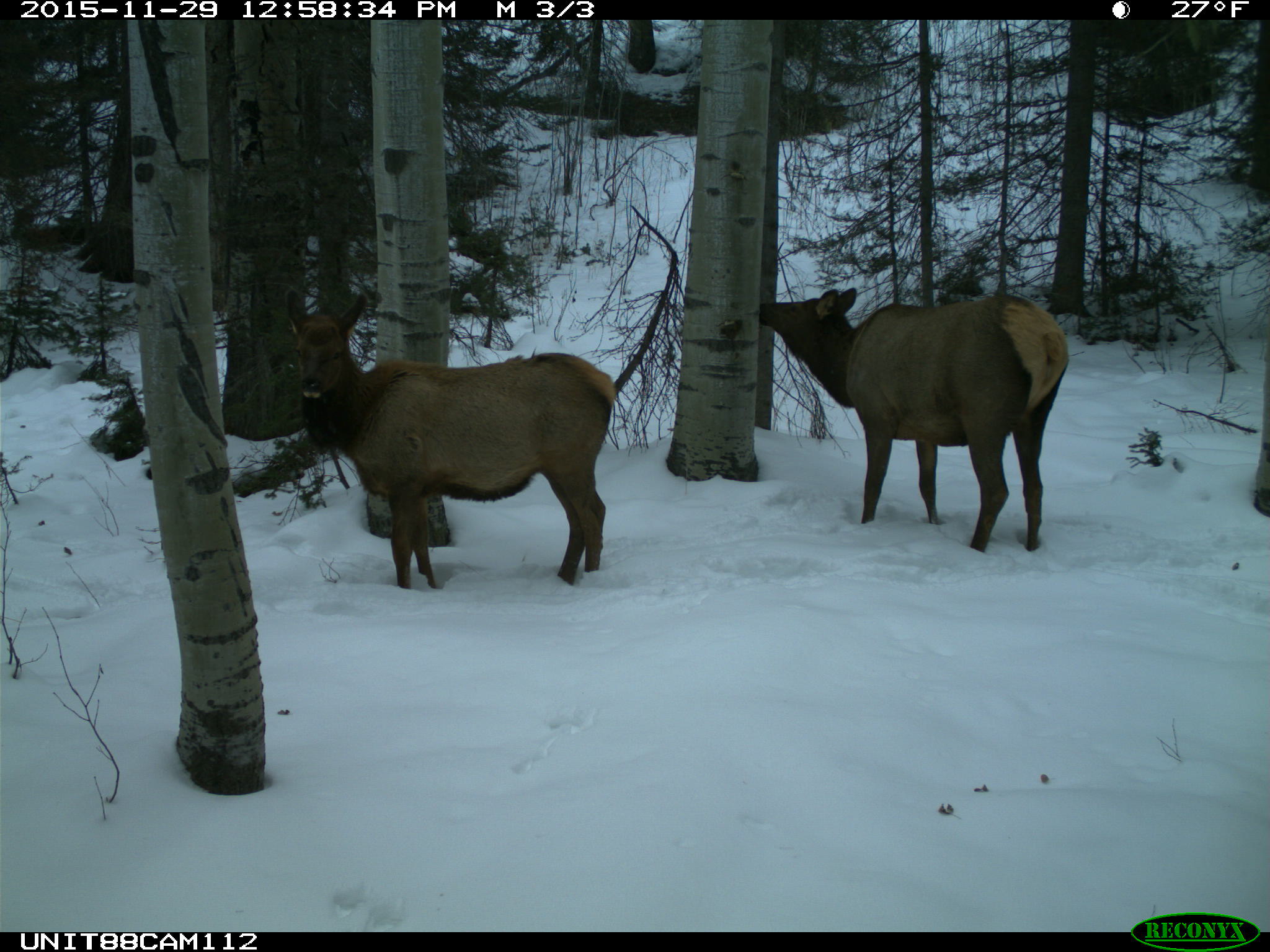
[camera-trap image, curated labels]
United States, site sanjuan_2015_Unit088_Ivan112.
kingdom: Animalia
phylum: Chordata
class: Mammalia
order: Artiodactyla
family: Cervidae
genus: Cervus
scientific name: Cervus elaphus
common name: red deer